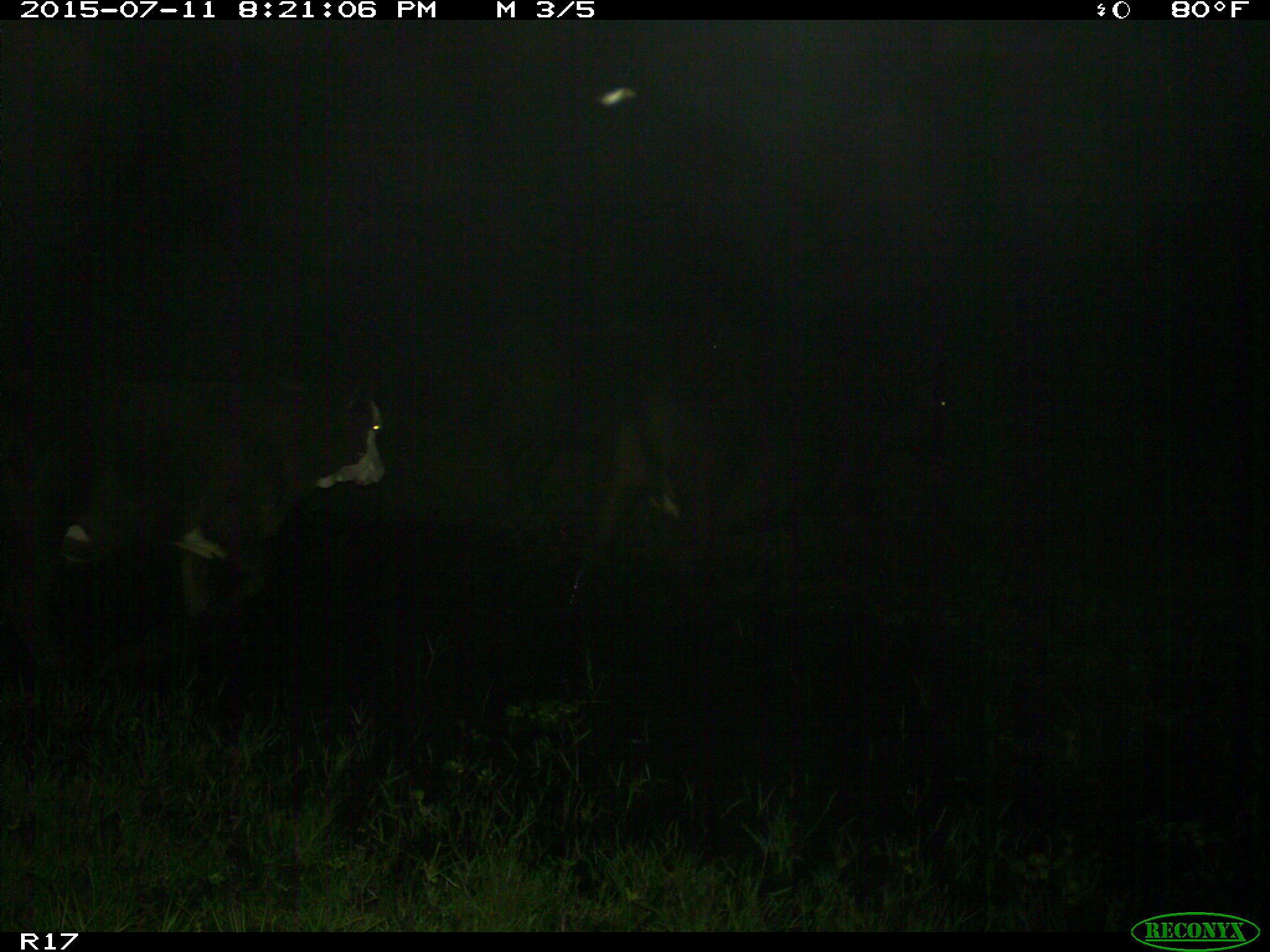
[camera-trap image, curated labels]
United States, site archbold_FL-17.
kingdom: Animalia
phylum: Chordata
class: Mammalia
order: Artiodactyla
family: Bovidae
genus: Bos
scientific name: Bos taurus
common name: domestic cow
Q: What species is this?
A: Bos taurus (domestic cow).